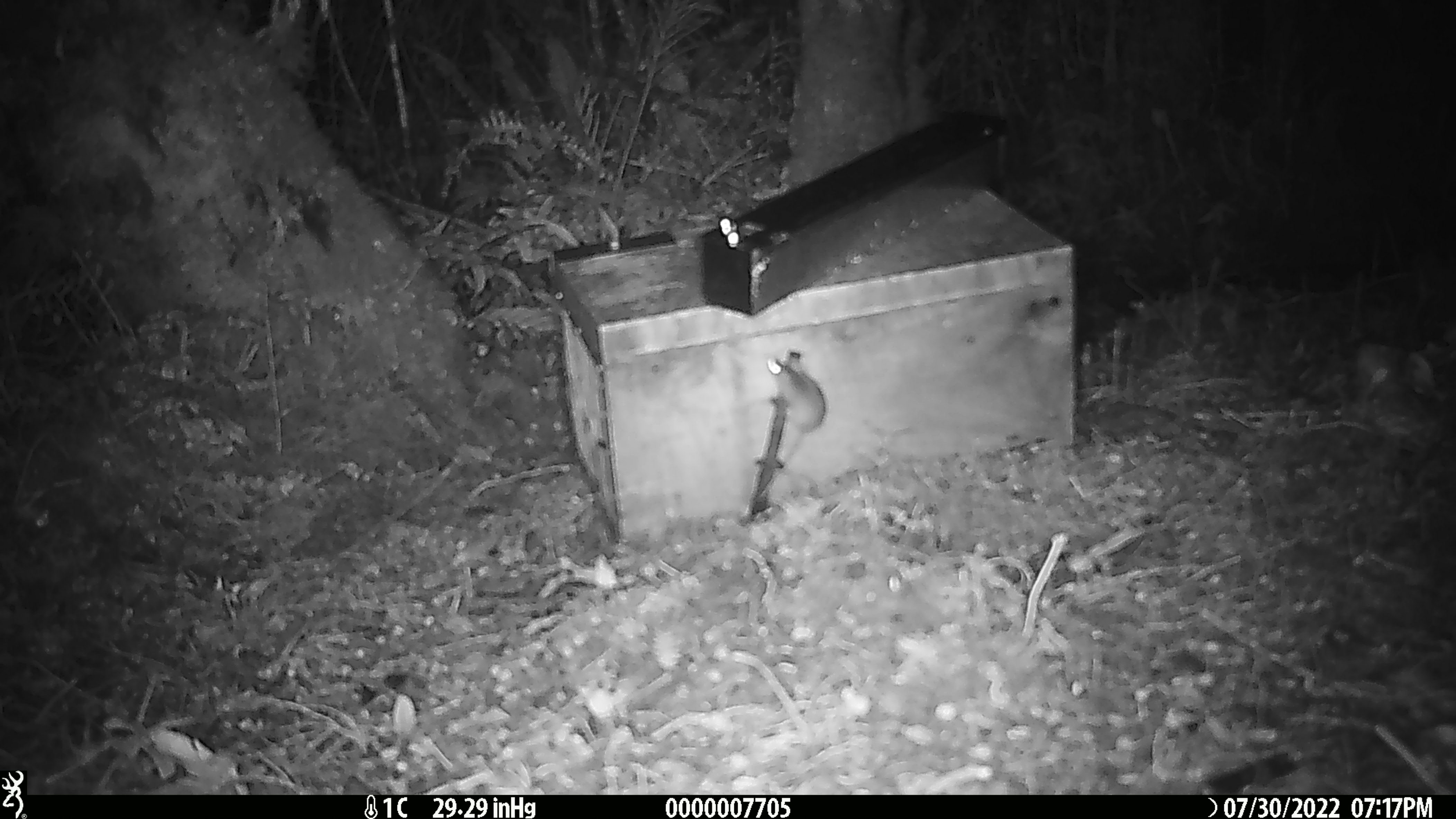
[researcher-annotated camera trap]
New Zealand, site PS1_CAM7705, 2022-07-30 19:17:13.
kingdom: Animalia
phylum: Chordata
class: Mammalia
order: Rodentia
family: Muridae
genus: Mus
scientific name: Mus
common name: mouse